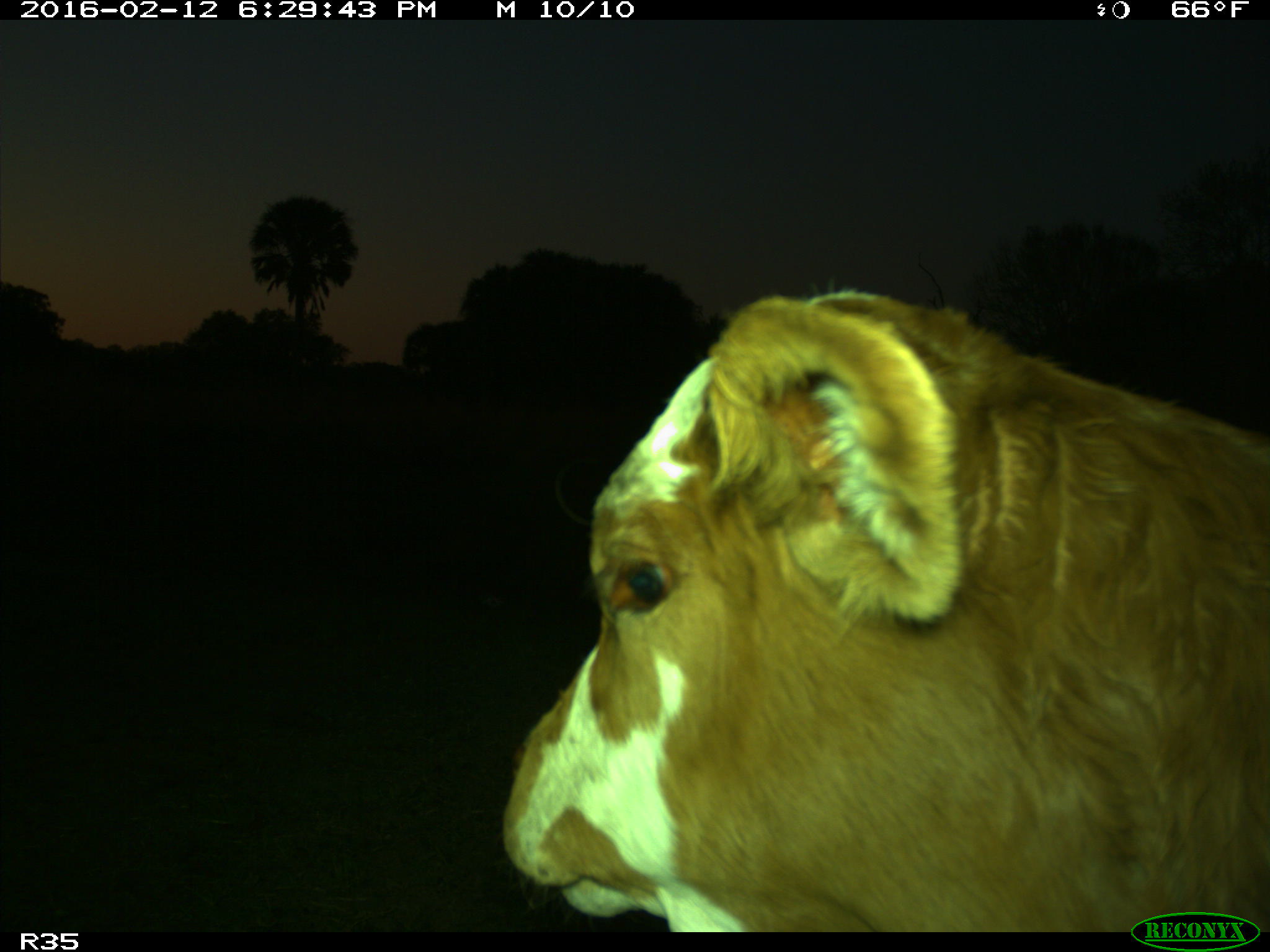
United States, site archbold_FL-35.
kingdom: Animalia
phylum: Chordata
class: Mammalia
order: Artiodactyla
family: Bovidae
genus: Bos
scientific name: Bos taurus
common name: domestic cow